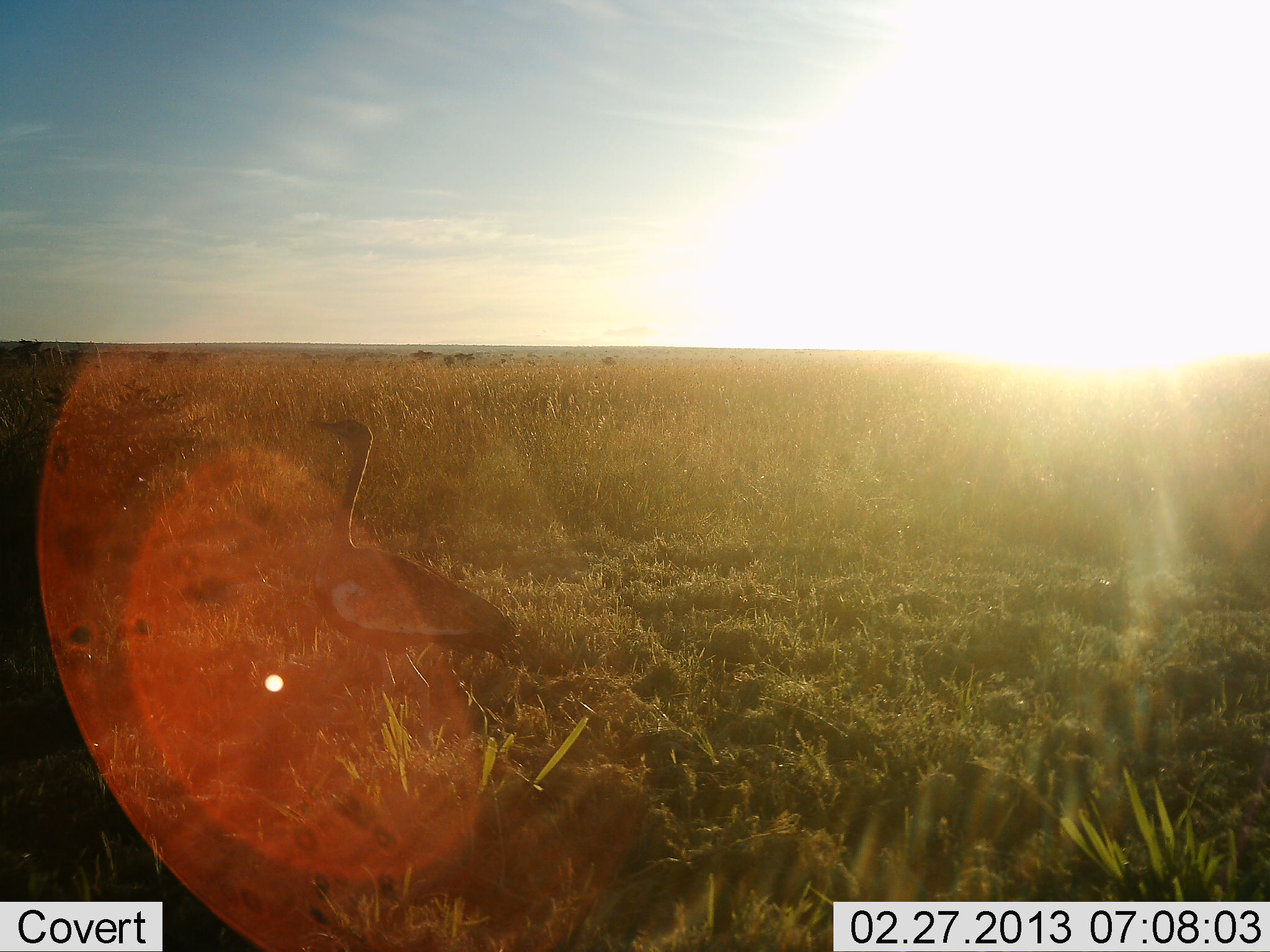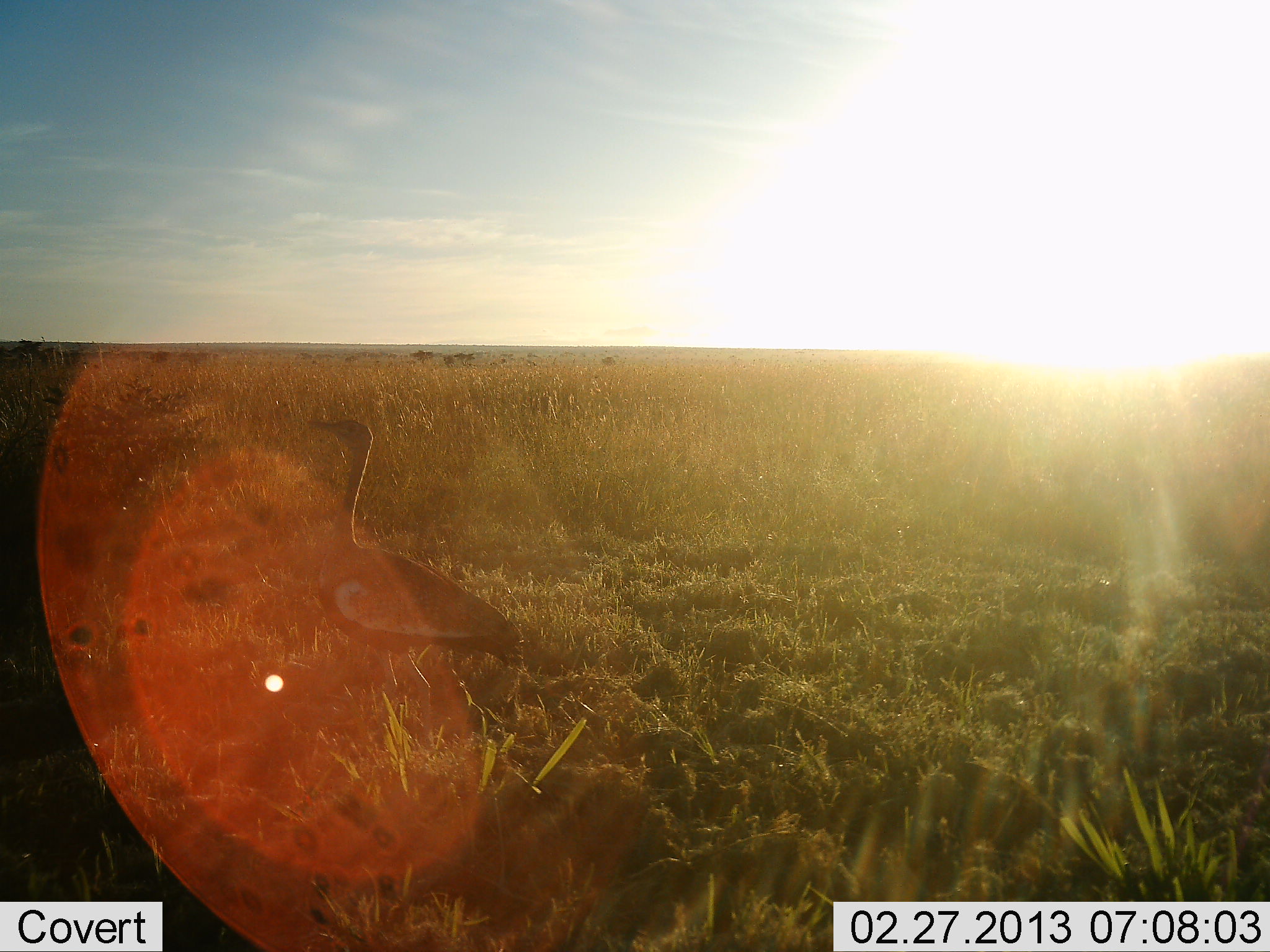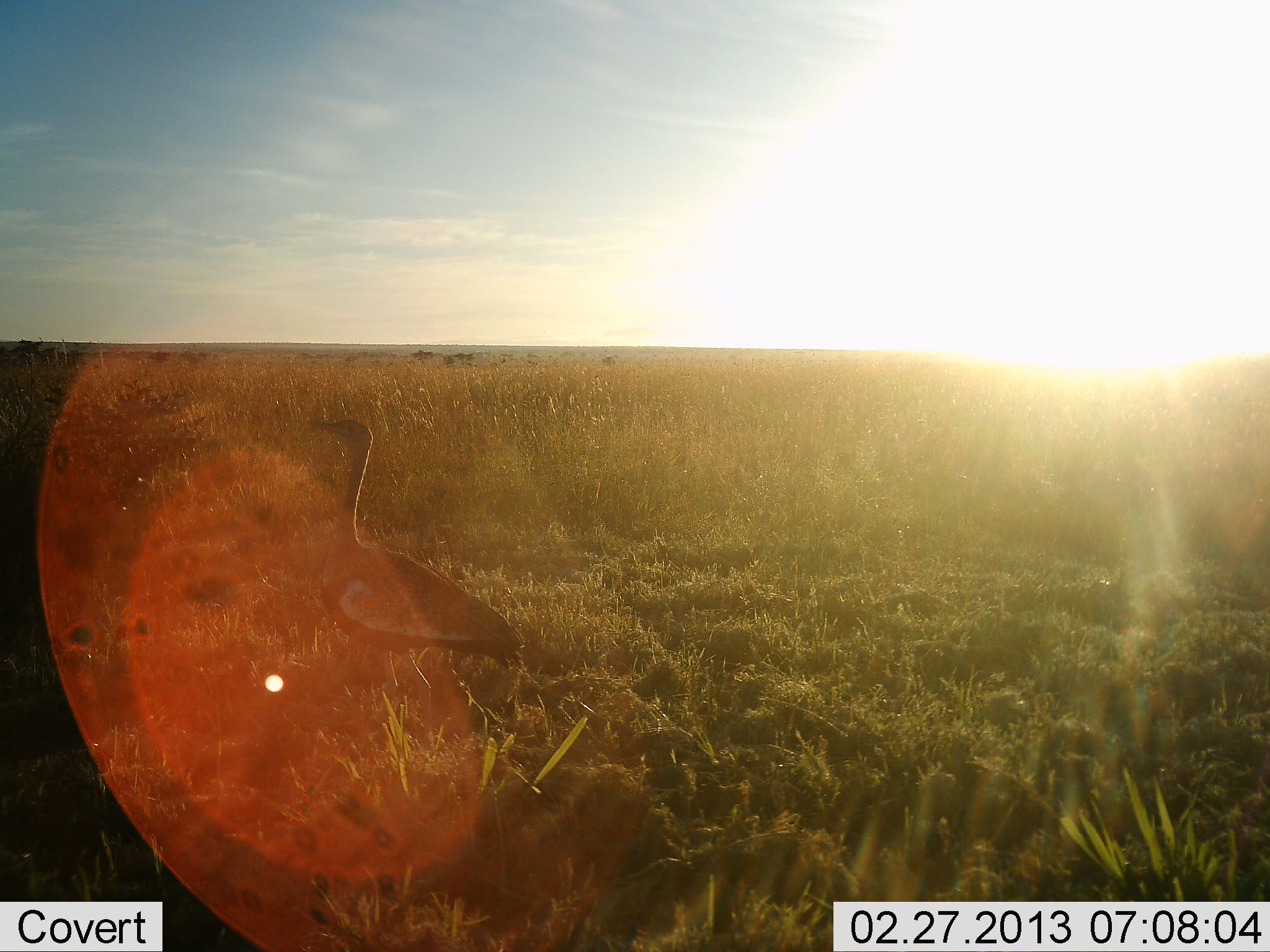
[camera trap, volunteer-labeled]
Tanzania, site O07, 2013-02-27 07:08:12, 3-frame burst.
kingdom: Animalia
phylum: Chordata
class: Aves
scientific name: Aves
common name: bird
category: otherbird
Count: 1.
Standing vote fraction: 94%.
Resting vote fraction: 6%.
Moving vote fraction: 0%.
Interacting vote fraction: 0%.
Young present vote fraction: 0%.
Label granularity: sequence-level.